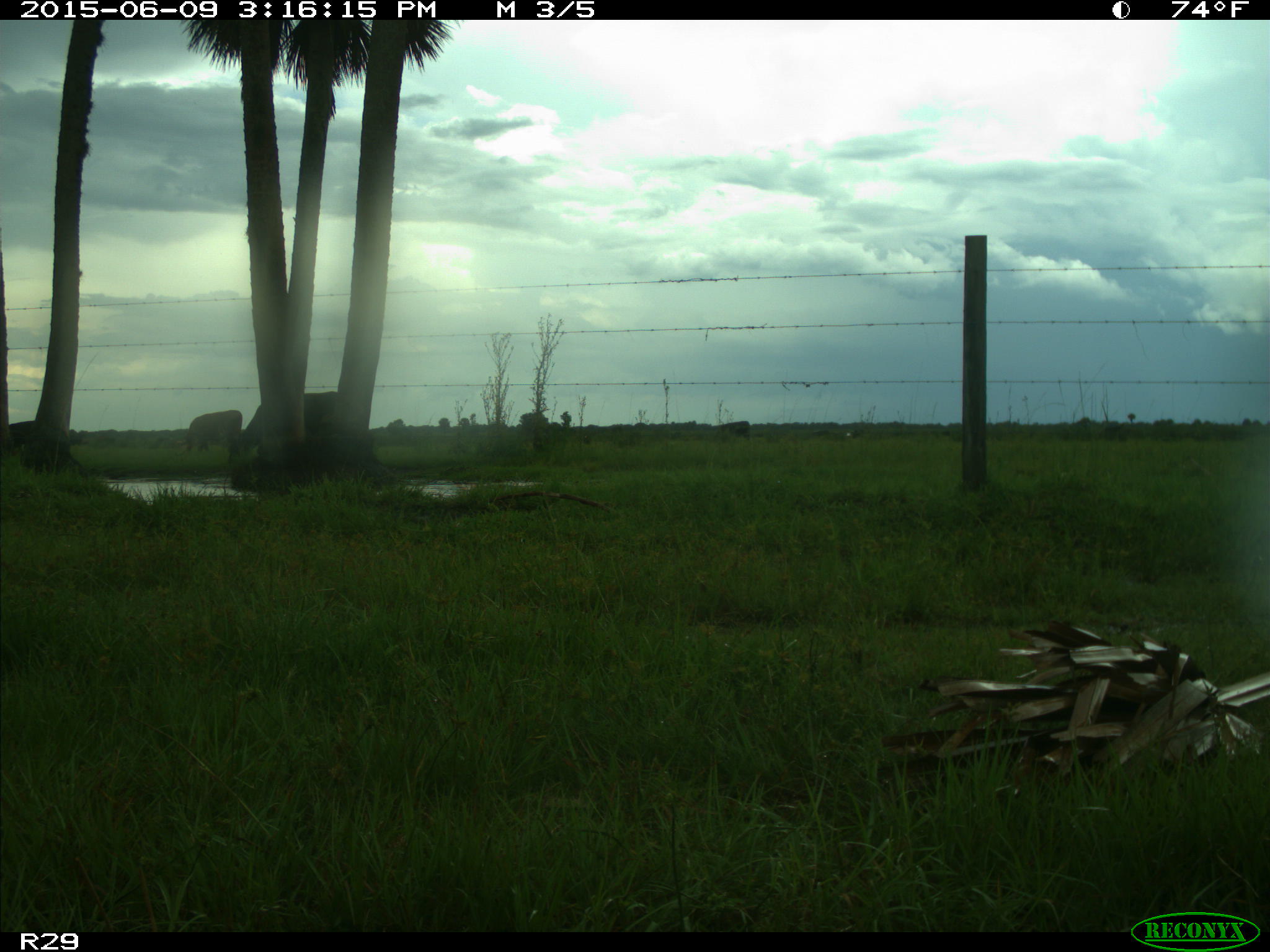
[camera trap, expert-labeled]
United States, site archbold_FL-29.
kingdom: Animalia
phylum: Chordata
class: Mammalia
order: Artiodactyla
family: Bovidae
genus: Bos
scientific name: Bos taurus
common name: domestic cow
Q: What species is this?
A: Bos taurus (domestic cow).